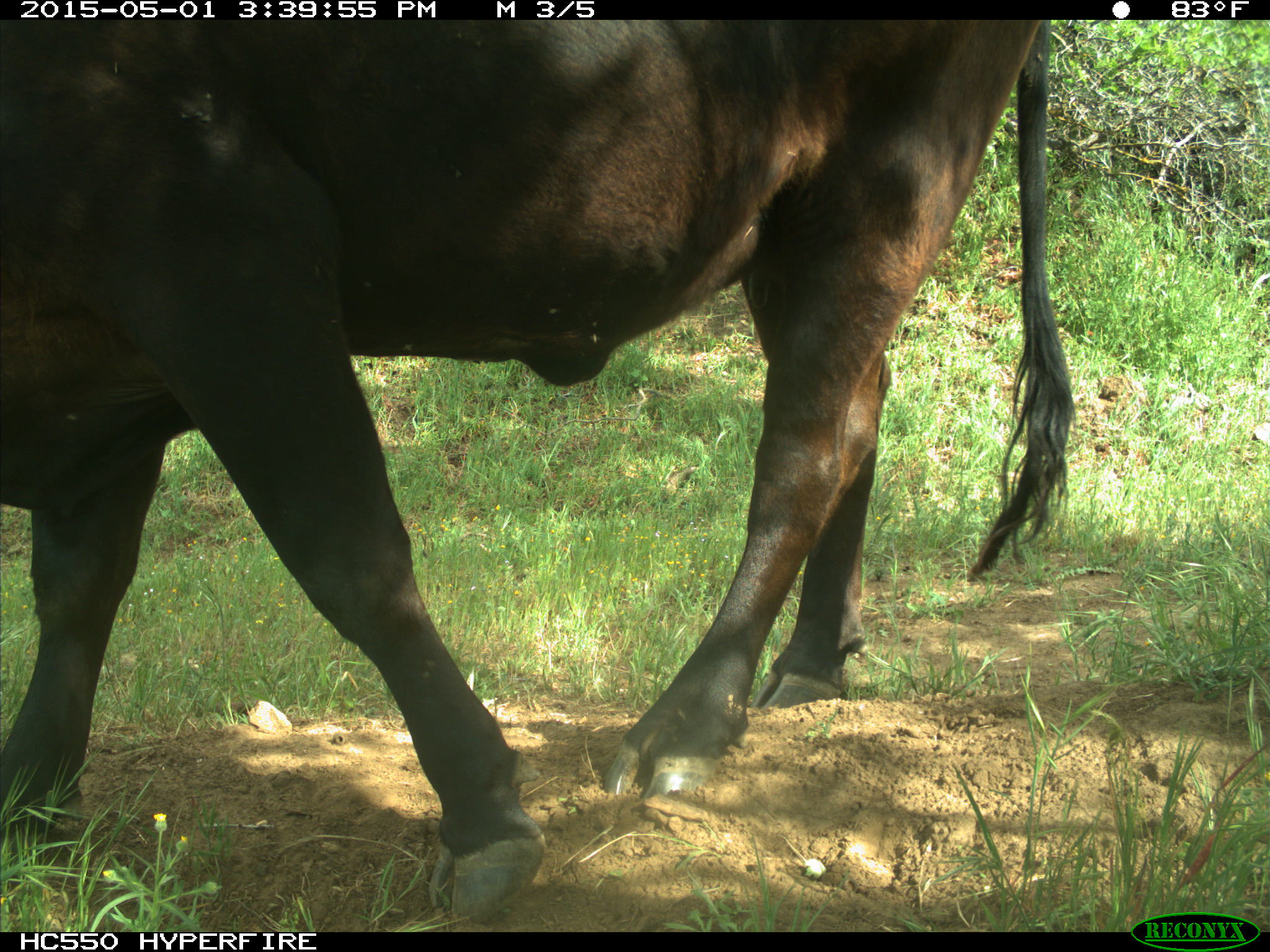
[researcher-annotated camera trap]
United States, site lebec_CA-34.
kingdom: Animalia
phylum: Chordata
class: Mammalia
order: Artiodactyla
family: Bovidae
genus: Bos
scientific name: Bos taurus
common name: domestic cow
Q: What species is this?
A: Bos taurus (domestic cow).